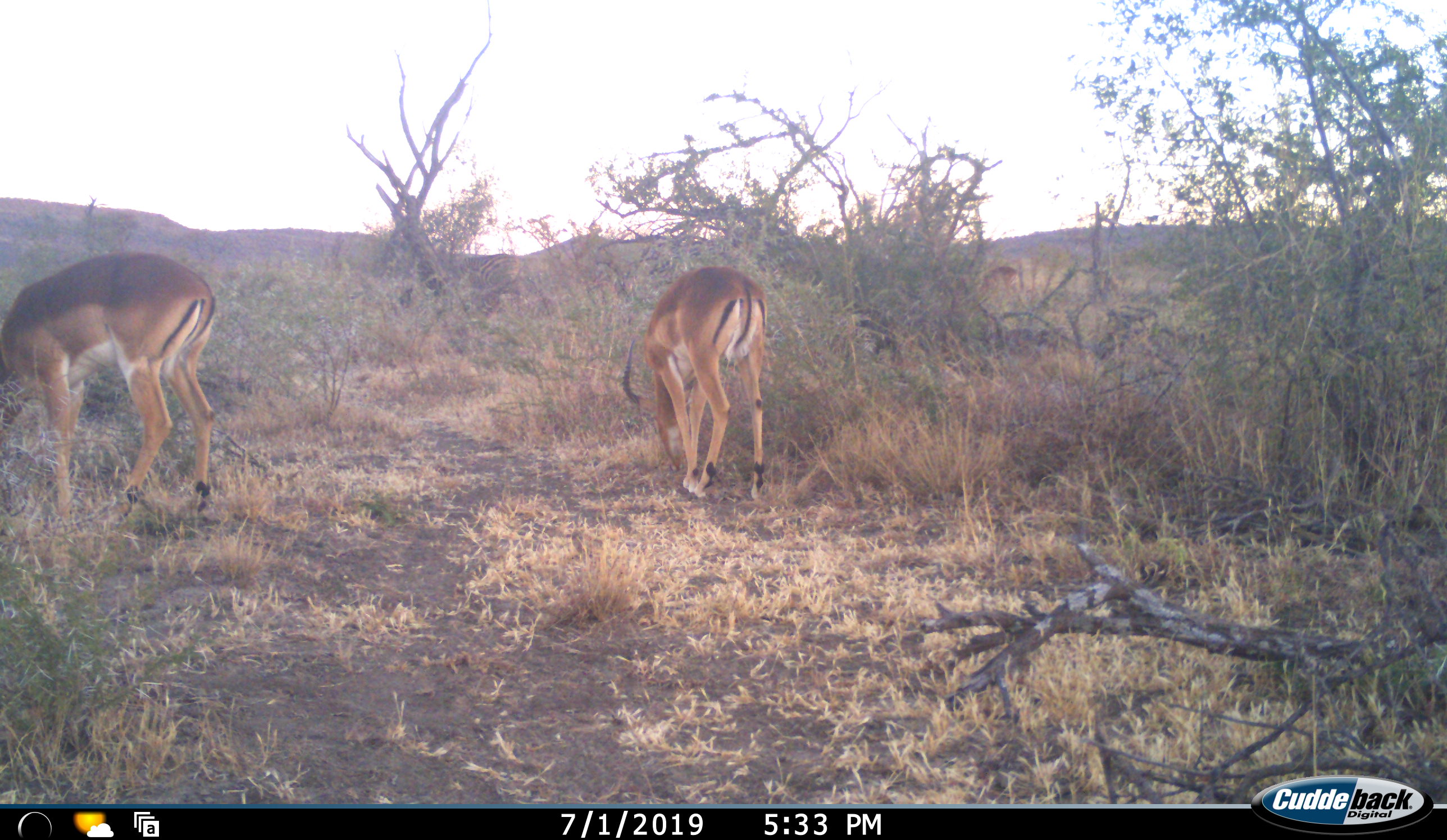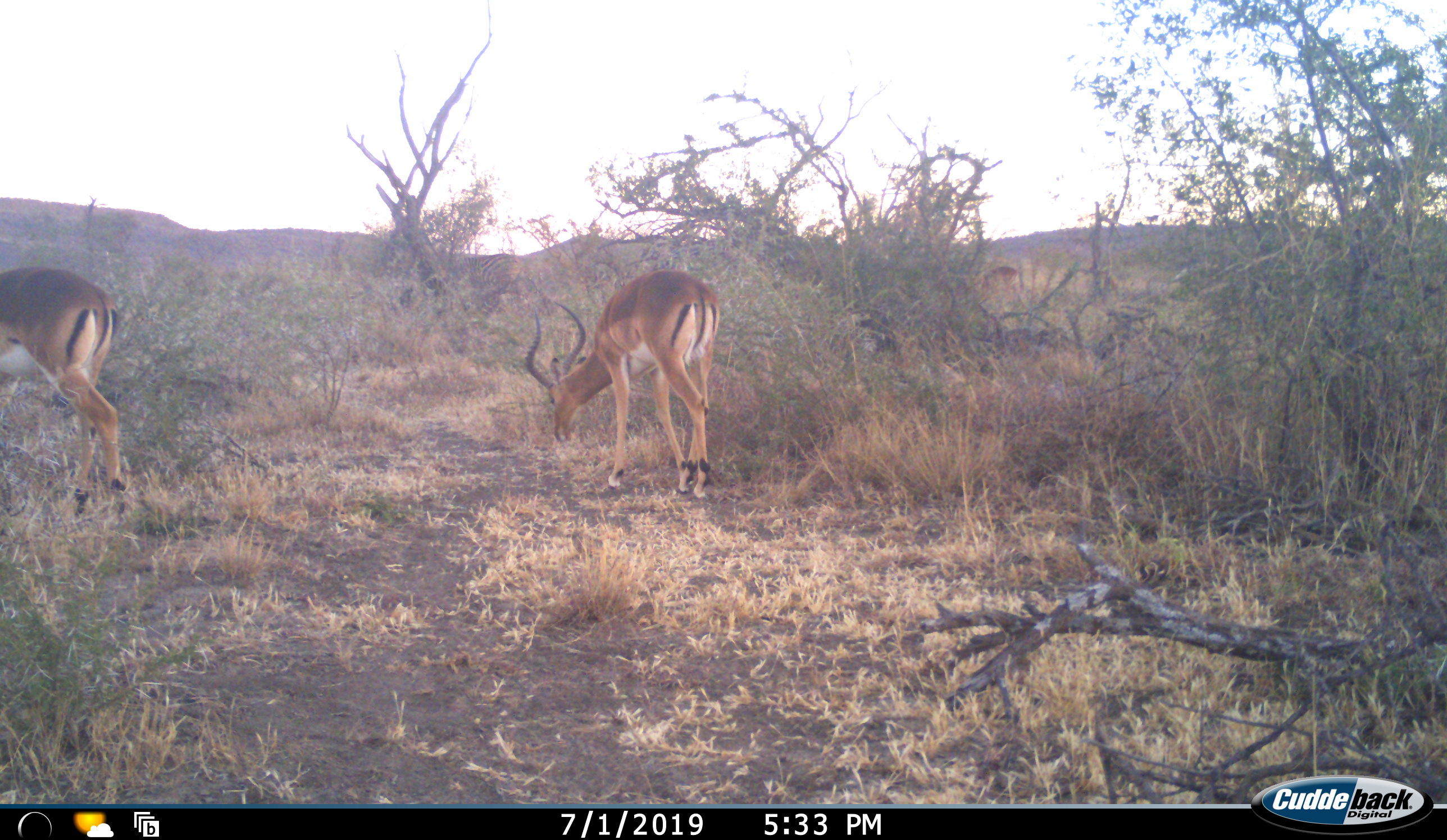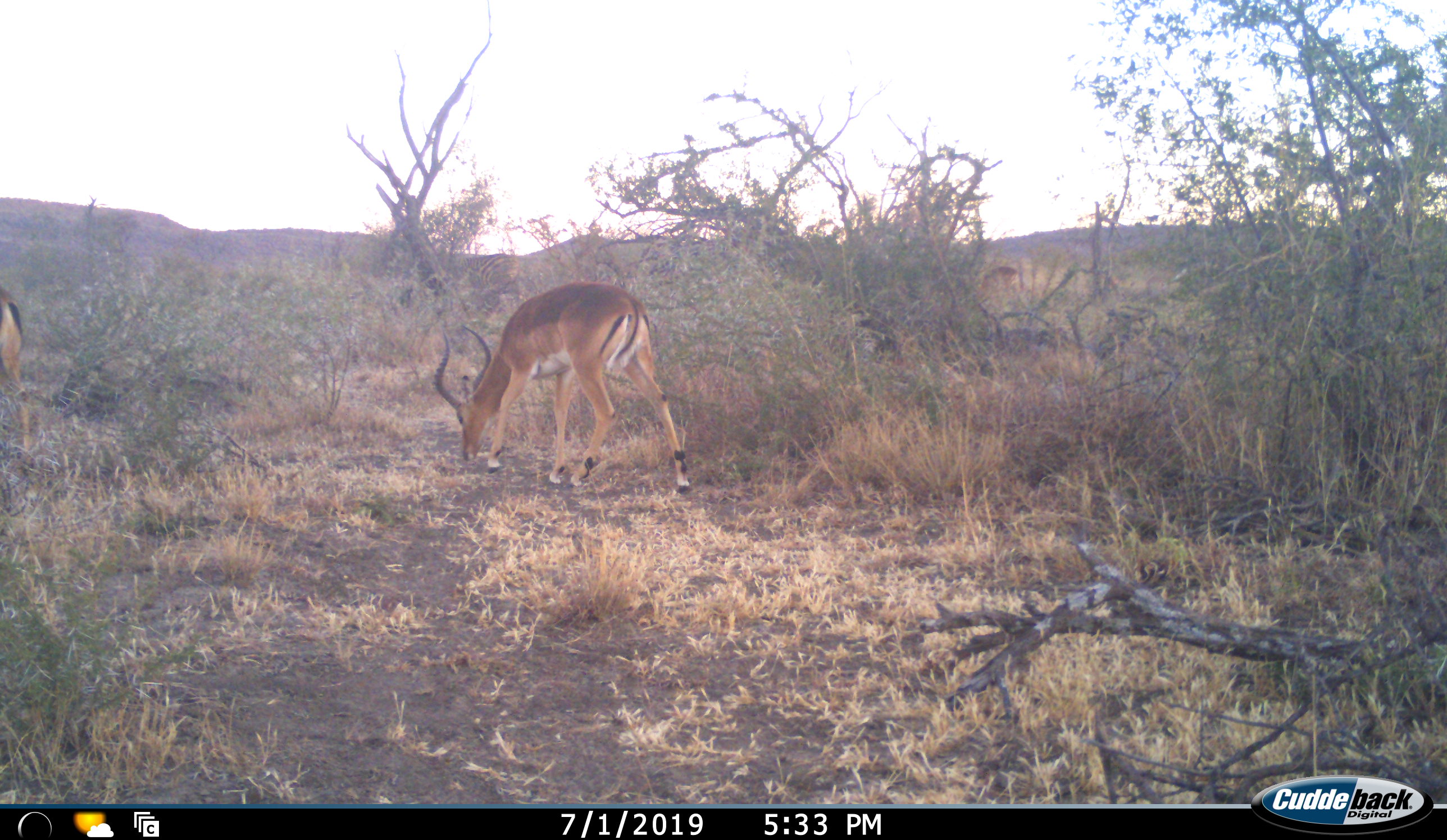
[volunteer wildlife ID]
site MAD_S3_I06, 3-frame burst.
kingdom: Animalia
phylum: Chordata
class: Mammalia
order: Artiodactyla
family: Bovidae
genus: Aepyceros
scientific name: Aepyceros melampus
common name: impala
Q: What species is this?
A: Impala (Aepyceros melampus).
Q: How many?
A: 2.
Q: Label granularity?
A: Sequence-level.